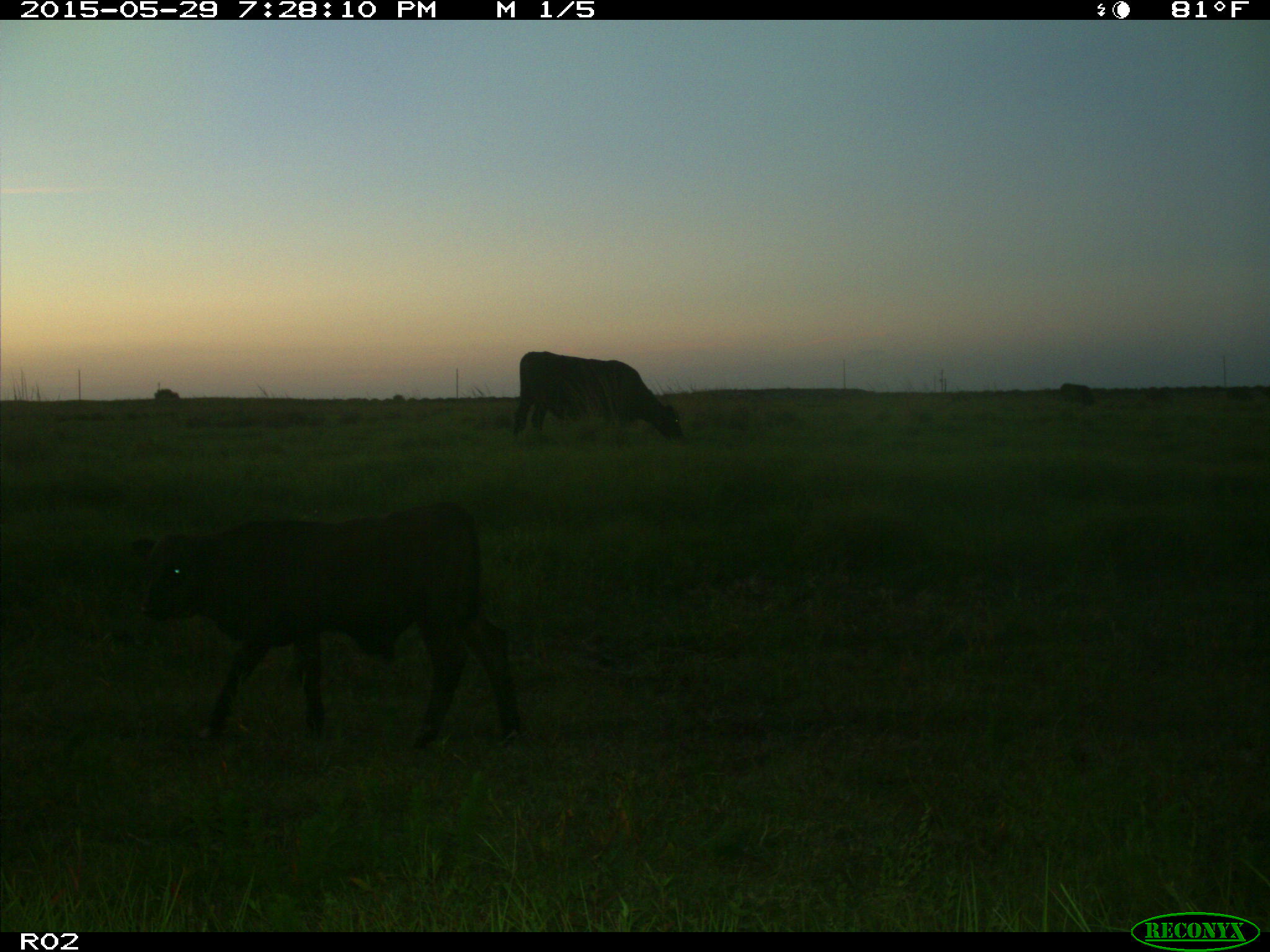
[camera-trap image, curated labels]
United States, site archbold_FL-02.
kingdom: Animalia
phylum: Chordata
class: Mammalia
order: Artiodactyla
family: Bovidae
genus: Bos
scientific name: Bos taurus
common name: domestic cow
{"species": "Bos taurus (domestic cow)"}